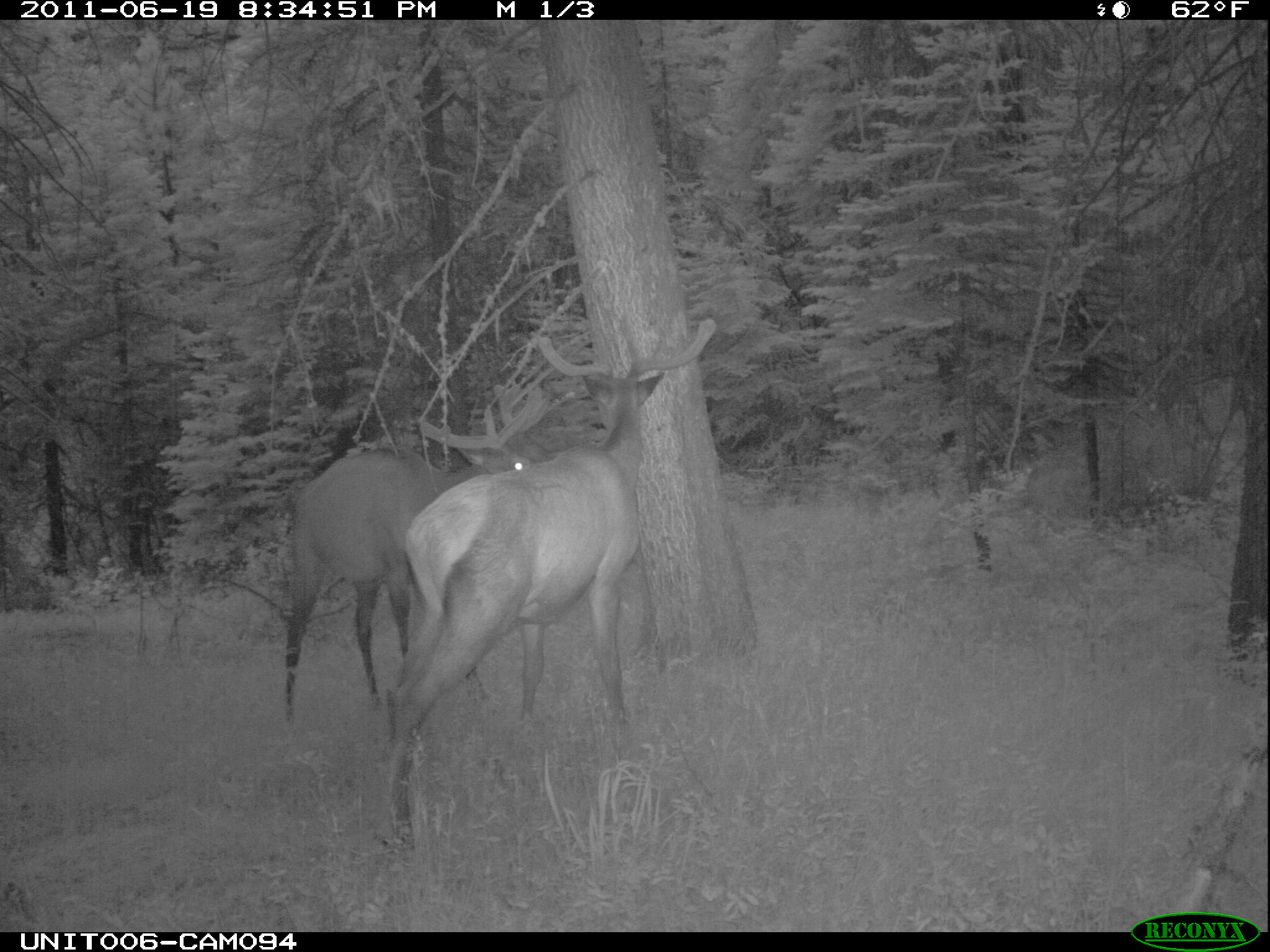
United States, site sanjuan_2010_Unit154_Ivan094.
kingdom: Animalia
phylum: Chordata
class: Mammalia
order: Artiodactyla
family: Cervidae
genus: Cervus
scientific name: Cervus elaphus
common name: red deer